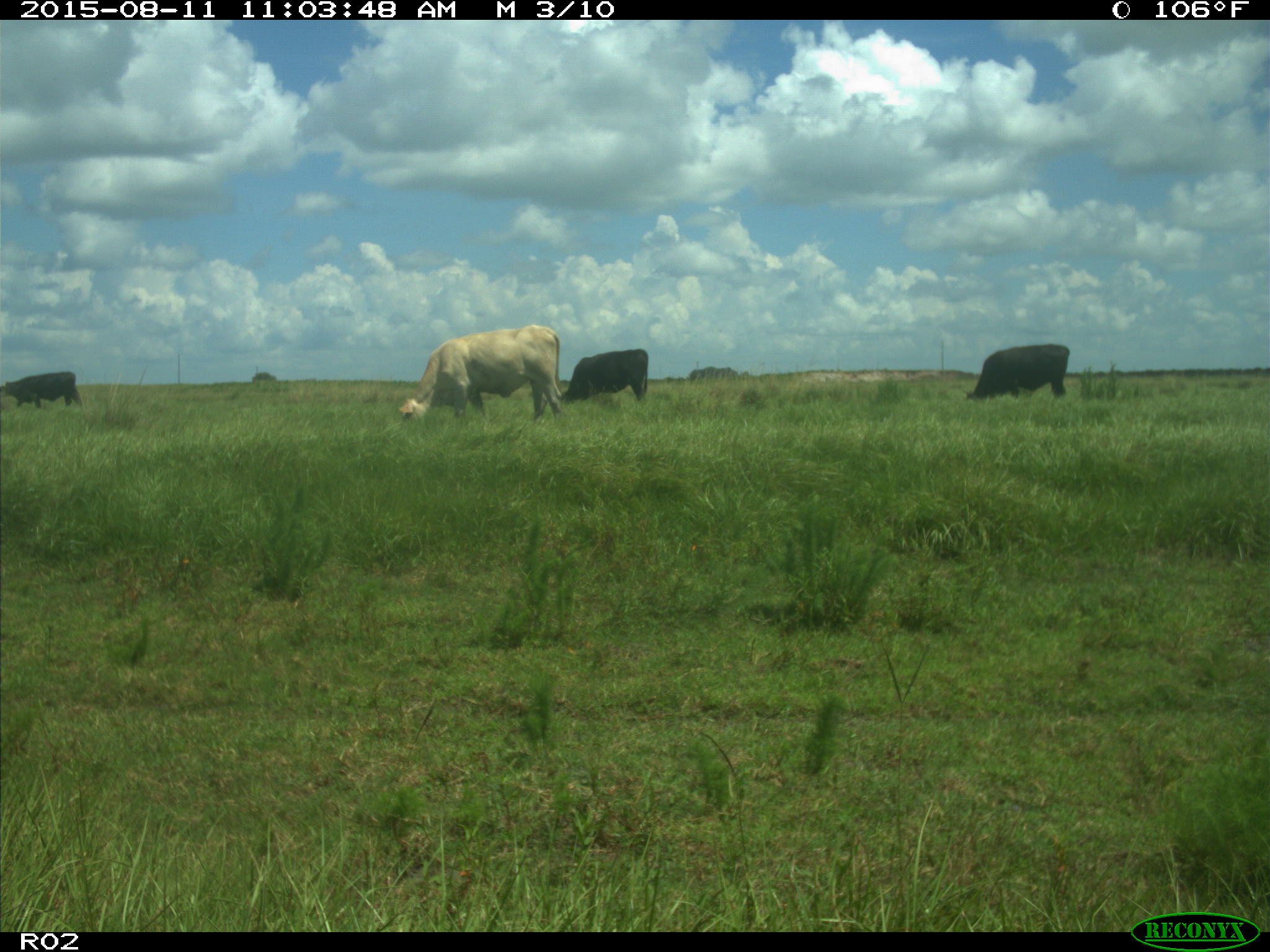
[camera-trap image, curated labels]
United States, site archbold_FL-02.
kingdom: Animalia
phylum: Chordata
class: Mammalia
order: Artiodactyla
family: Bovidae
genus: Bos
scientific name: Bos taurus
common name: domestic cow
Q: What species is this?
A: Bos taurus (domestic cow).